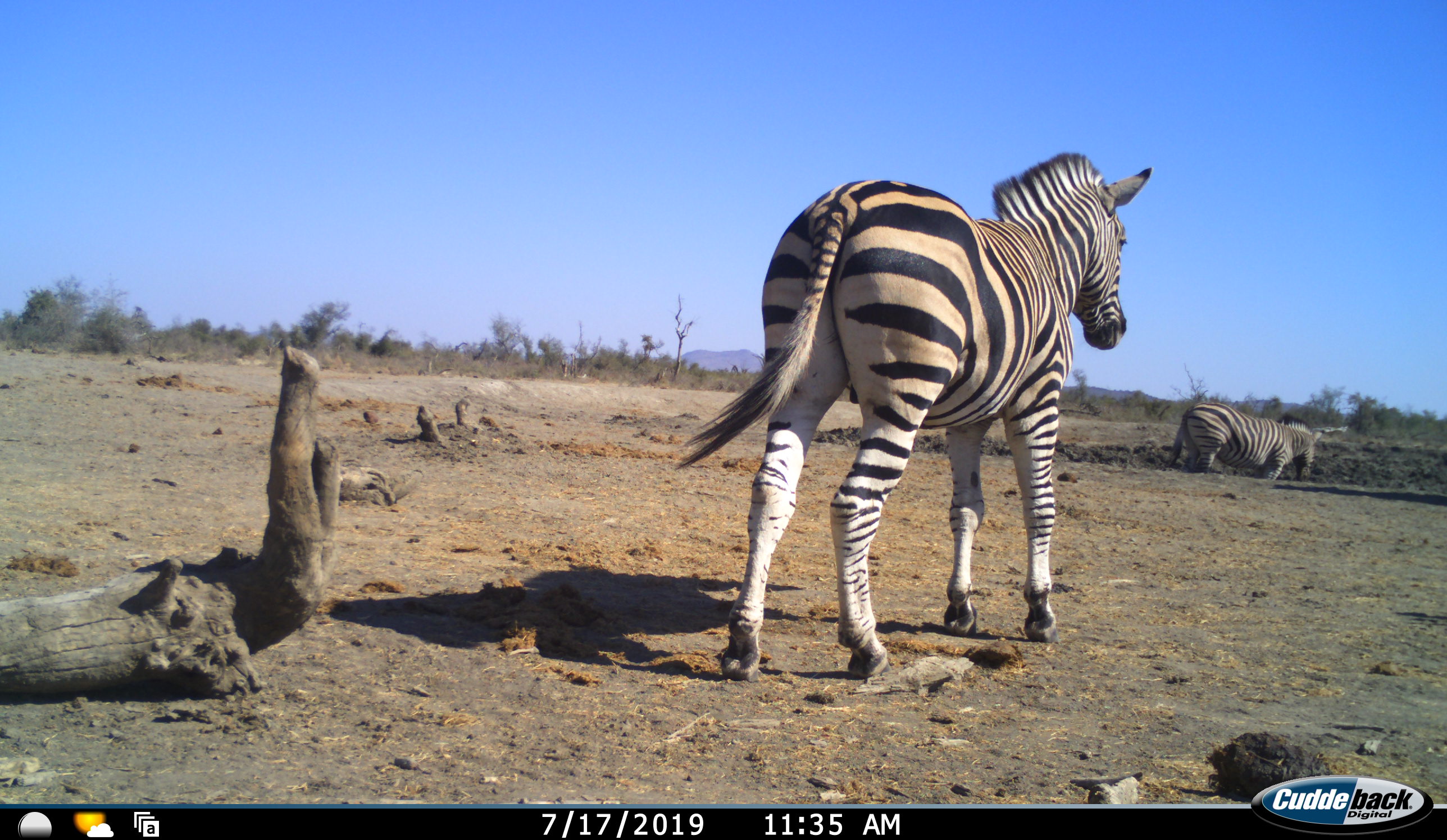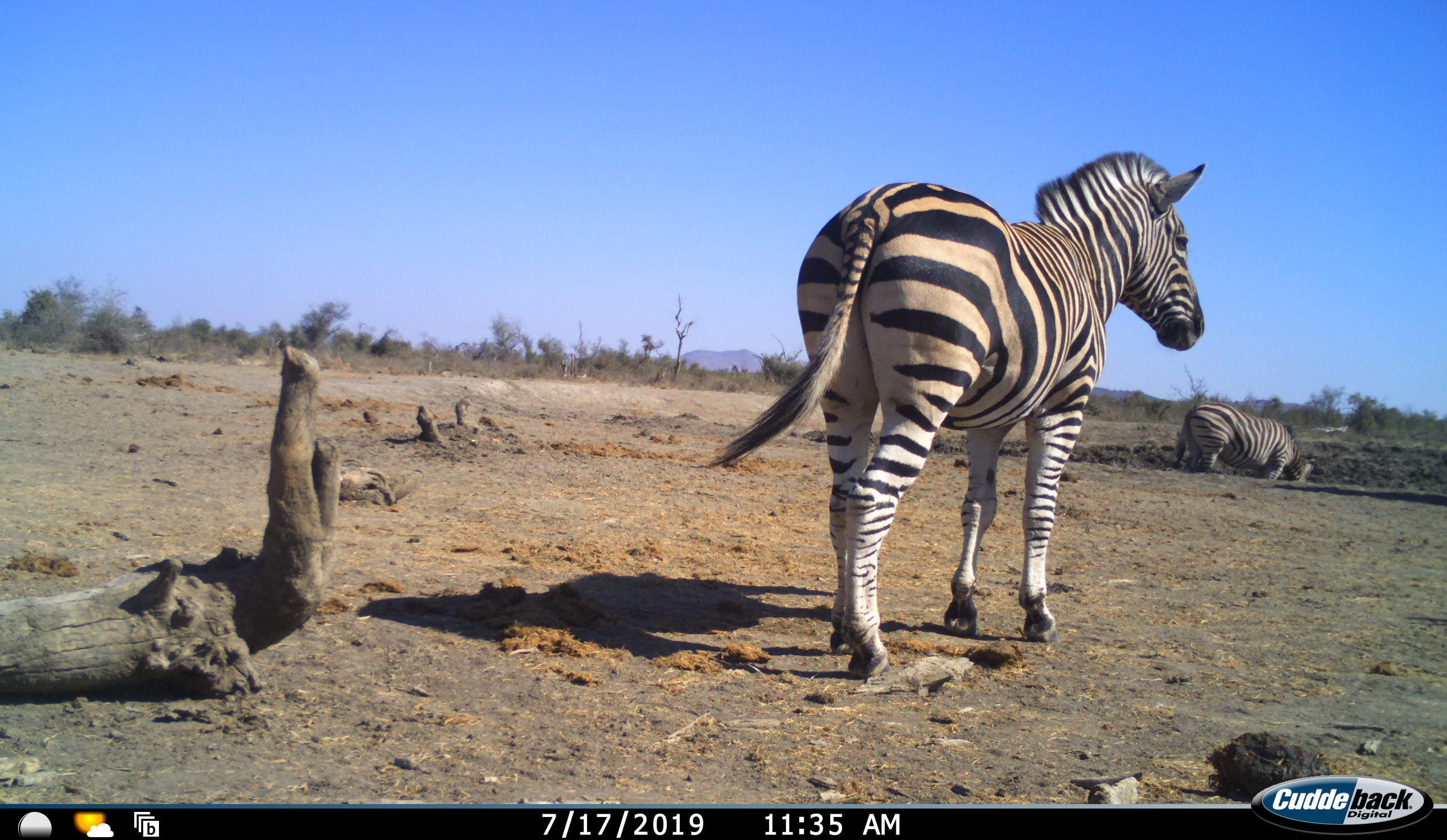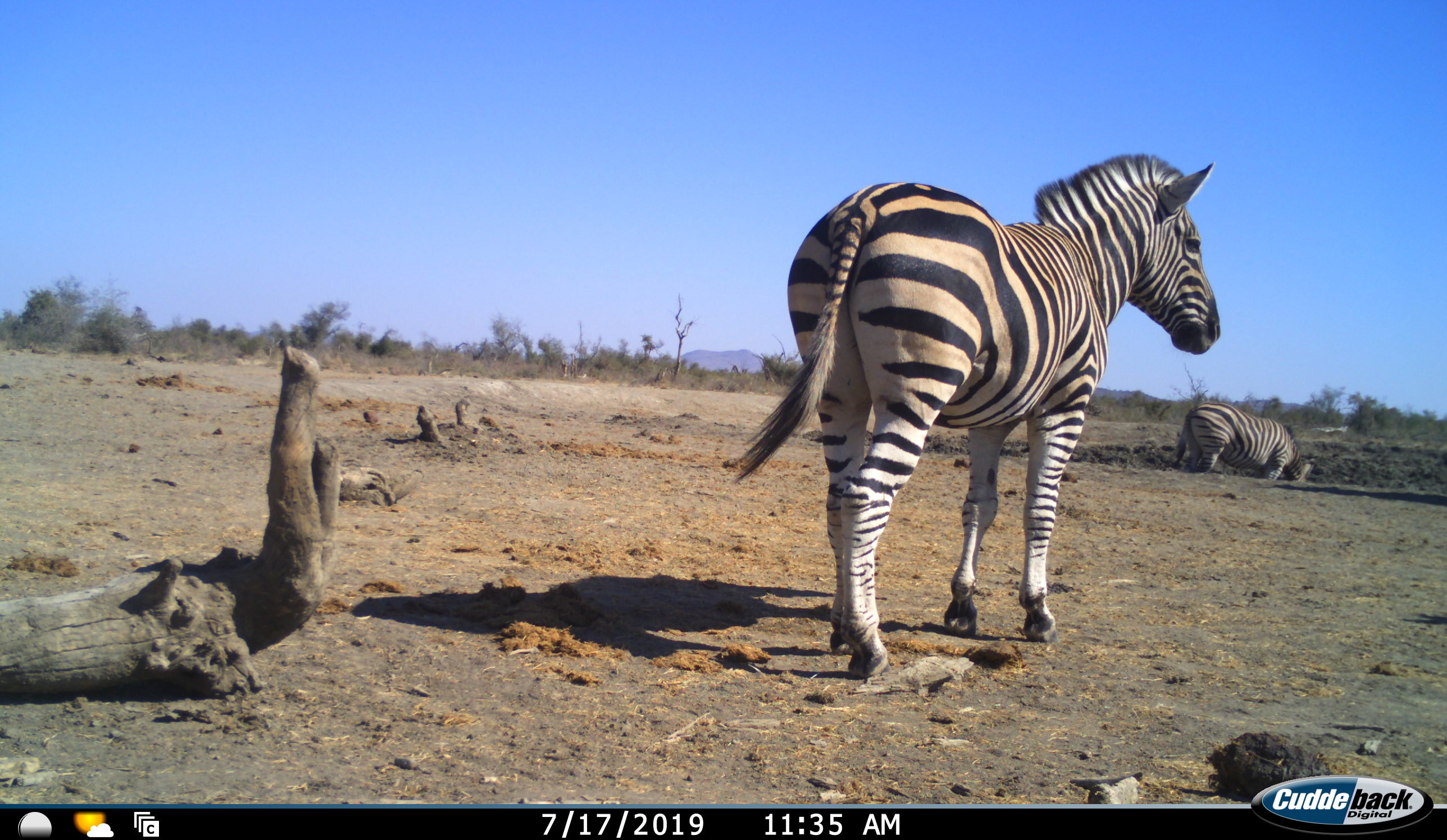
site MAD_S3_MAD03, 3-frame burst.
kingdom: Animalia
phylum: Chordata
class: Mammalia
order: Perissodactyla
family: Equidae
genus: Equus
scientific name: Equus quagga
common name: plains zebra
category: zebraplains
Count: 2.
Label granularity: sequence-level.